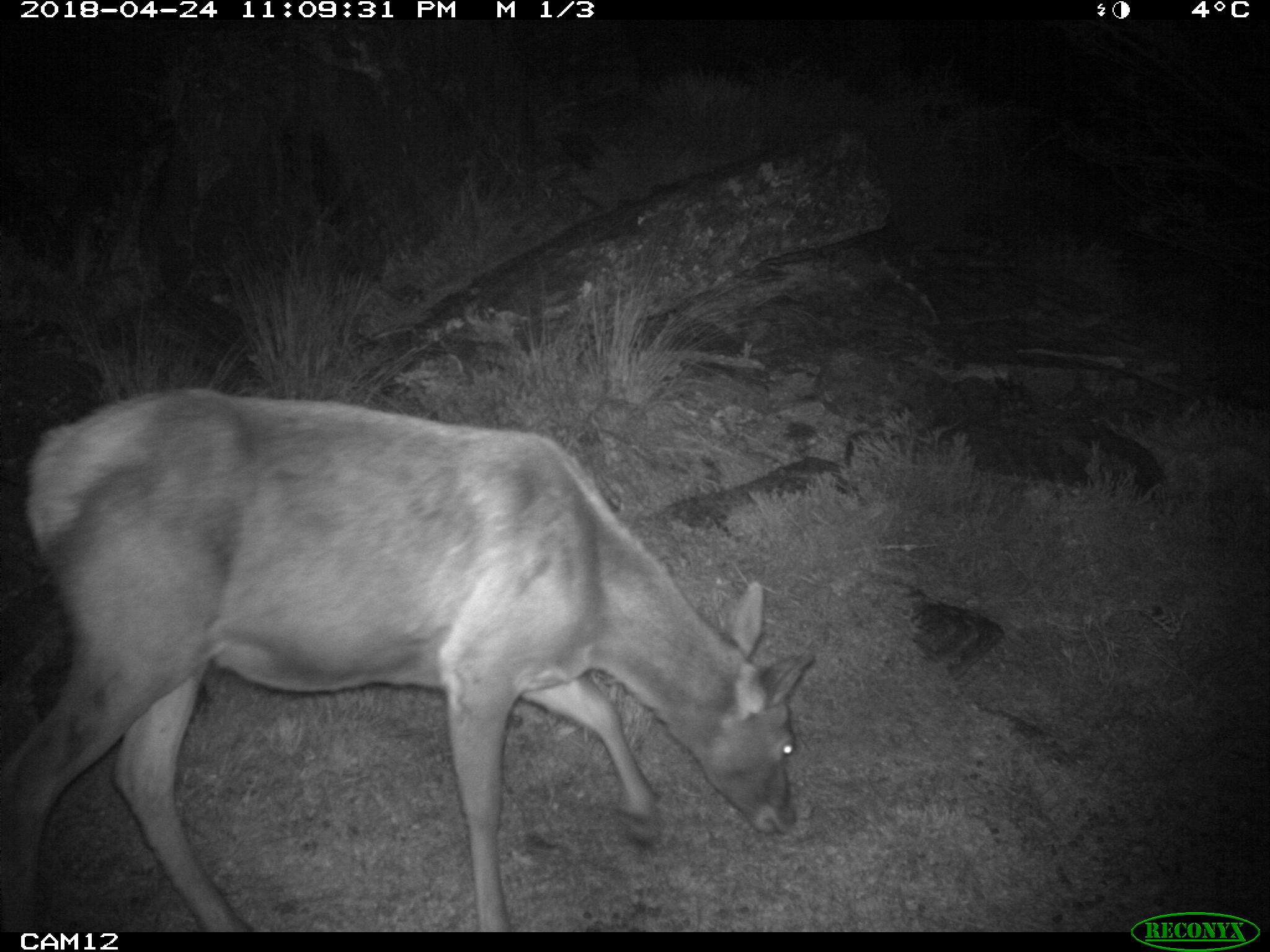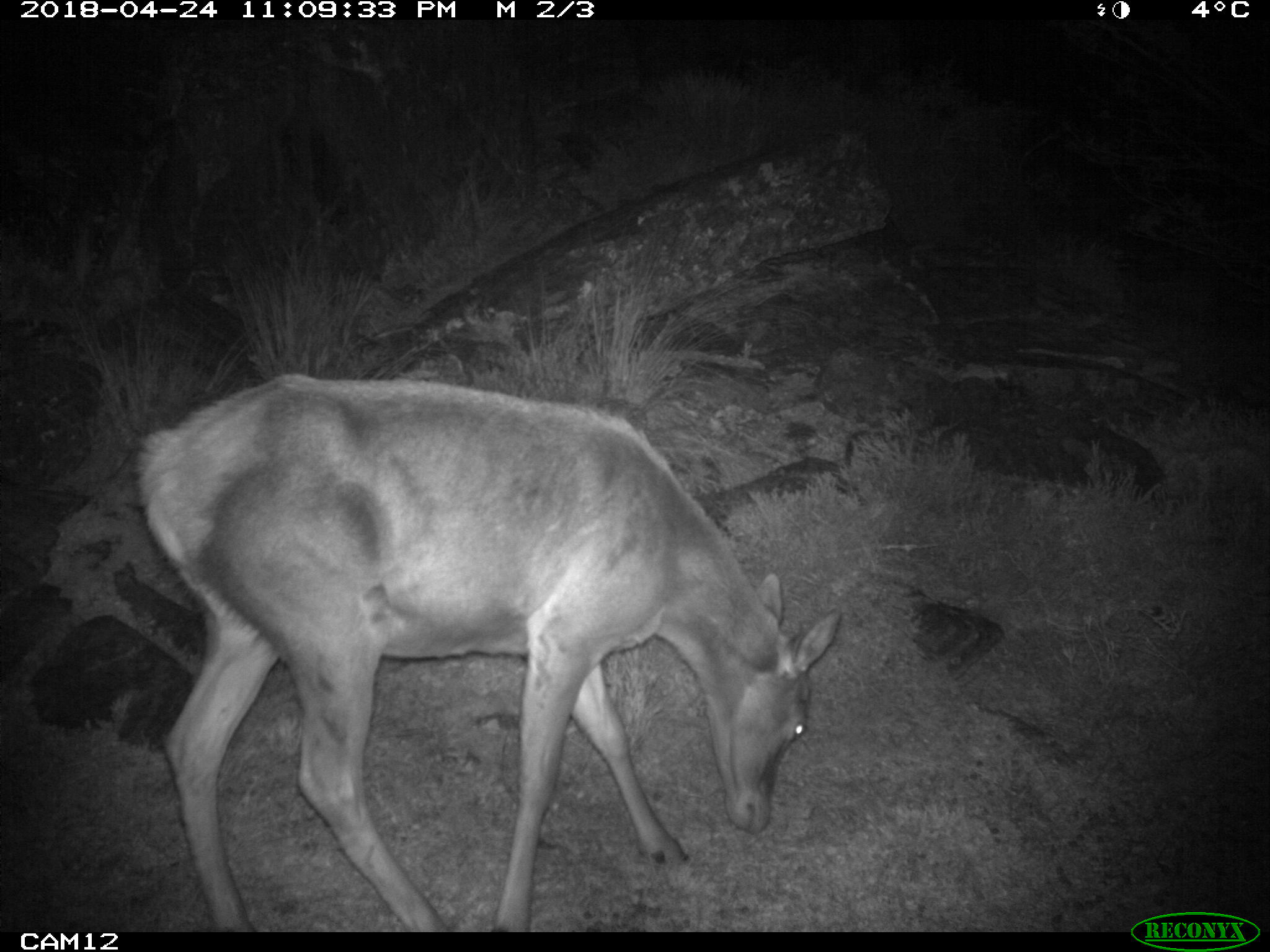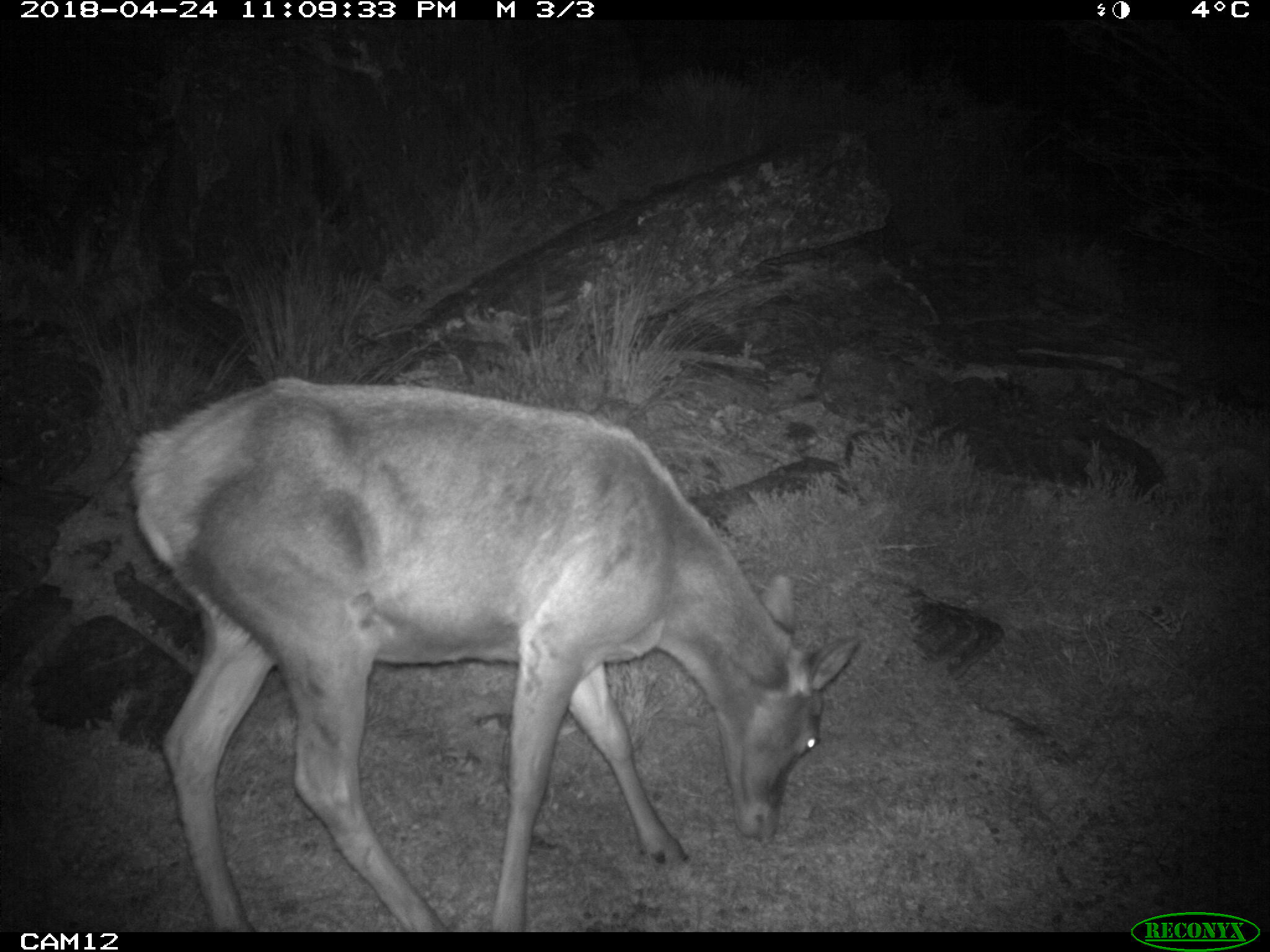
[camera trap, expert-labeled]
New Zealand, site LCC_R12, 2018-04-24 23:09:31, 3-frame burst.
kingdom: Animalia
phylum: Chordata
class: Mammalia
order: Artiodactyla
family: Cervidae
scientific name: Cervidae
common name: deer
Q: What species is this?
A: Deer (Cervidae).